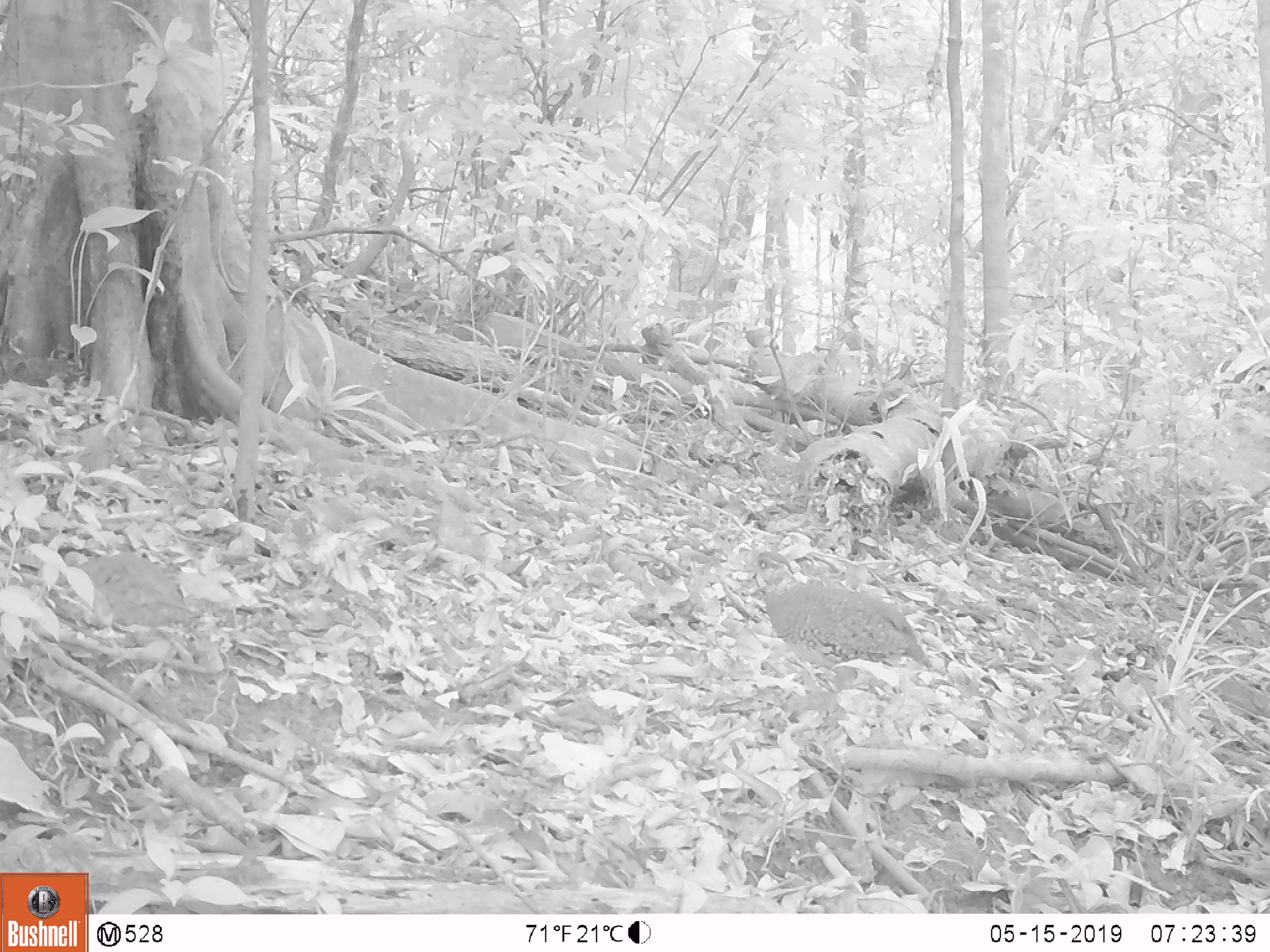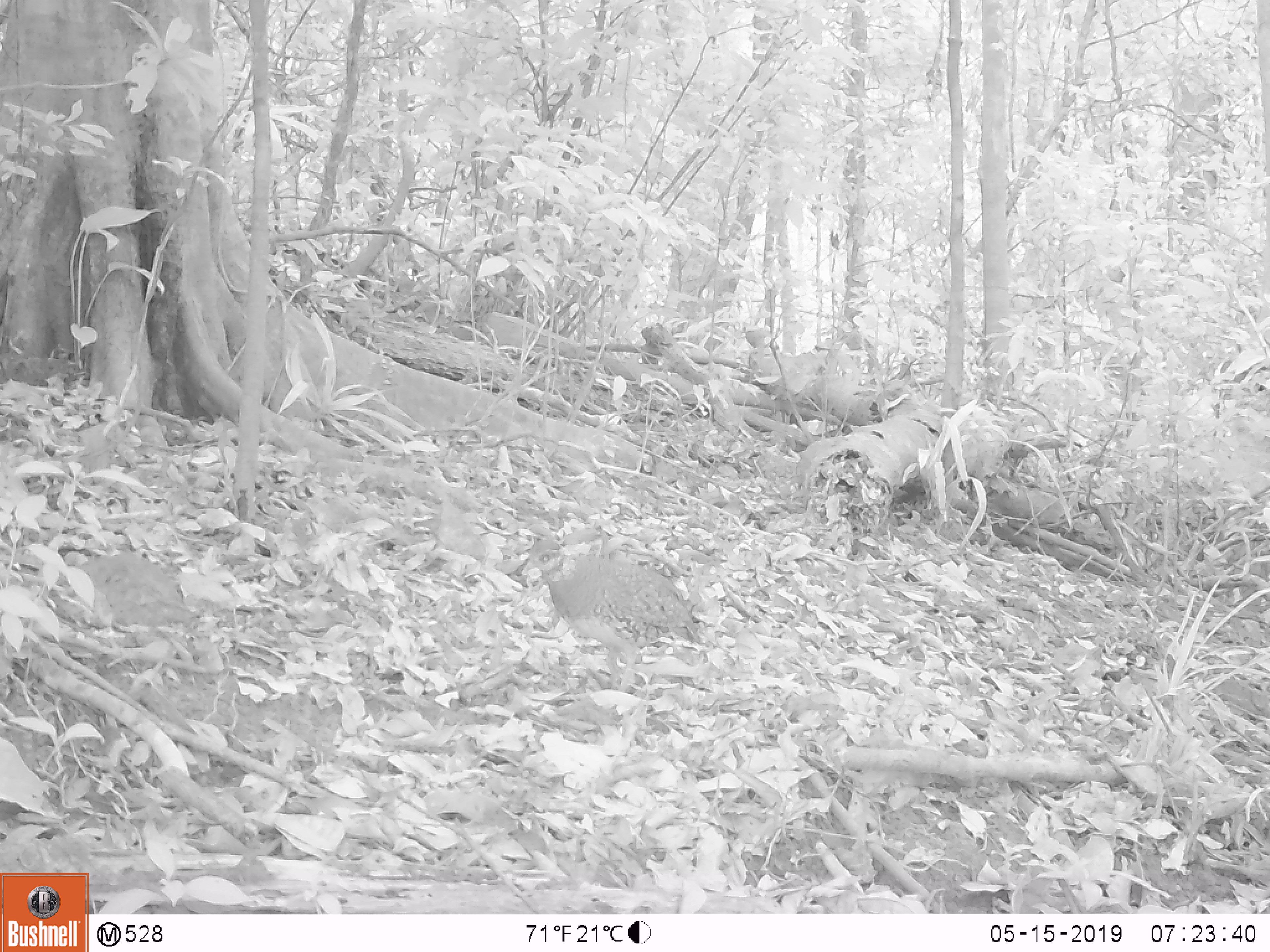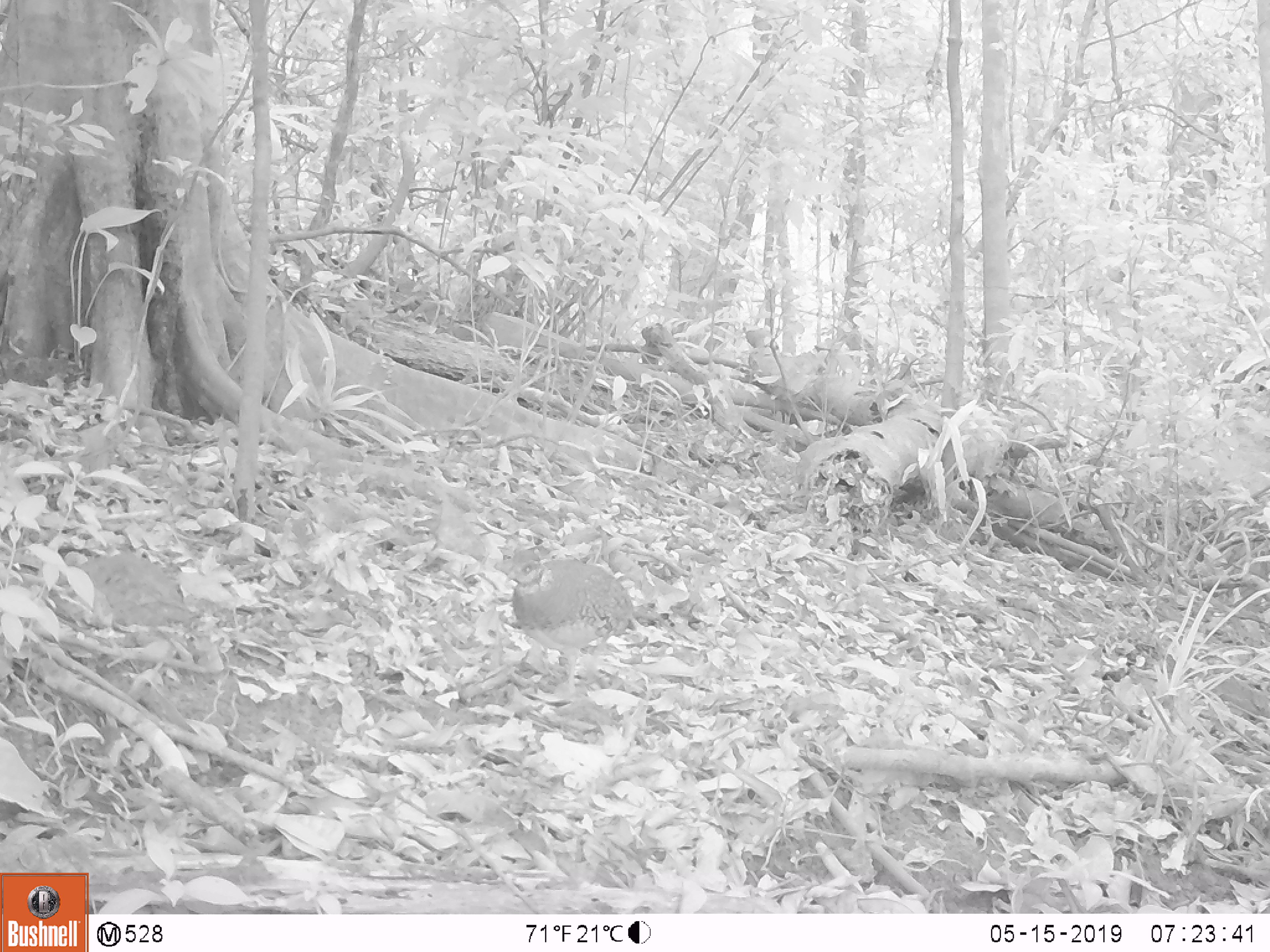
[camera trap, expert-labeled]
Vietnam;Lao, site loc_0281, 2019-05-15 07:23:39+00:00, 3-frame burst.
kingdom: Animalia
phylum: Chordata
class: Aves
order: Galliformes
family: Phasianidae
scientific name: Phasianidae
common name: partridge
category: unidentified partridge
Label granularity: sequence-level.